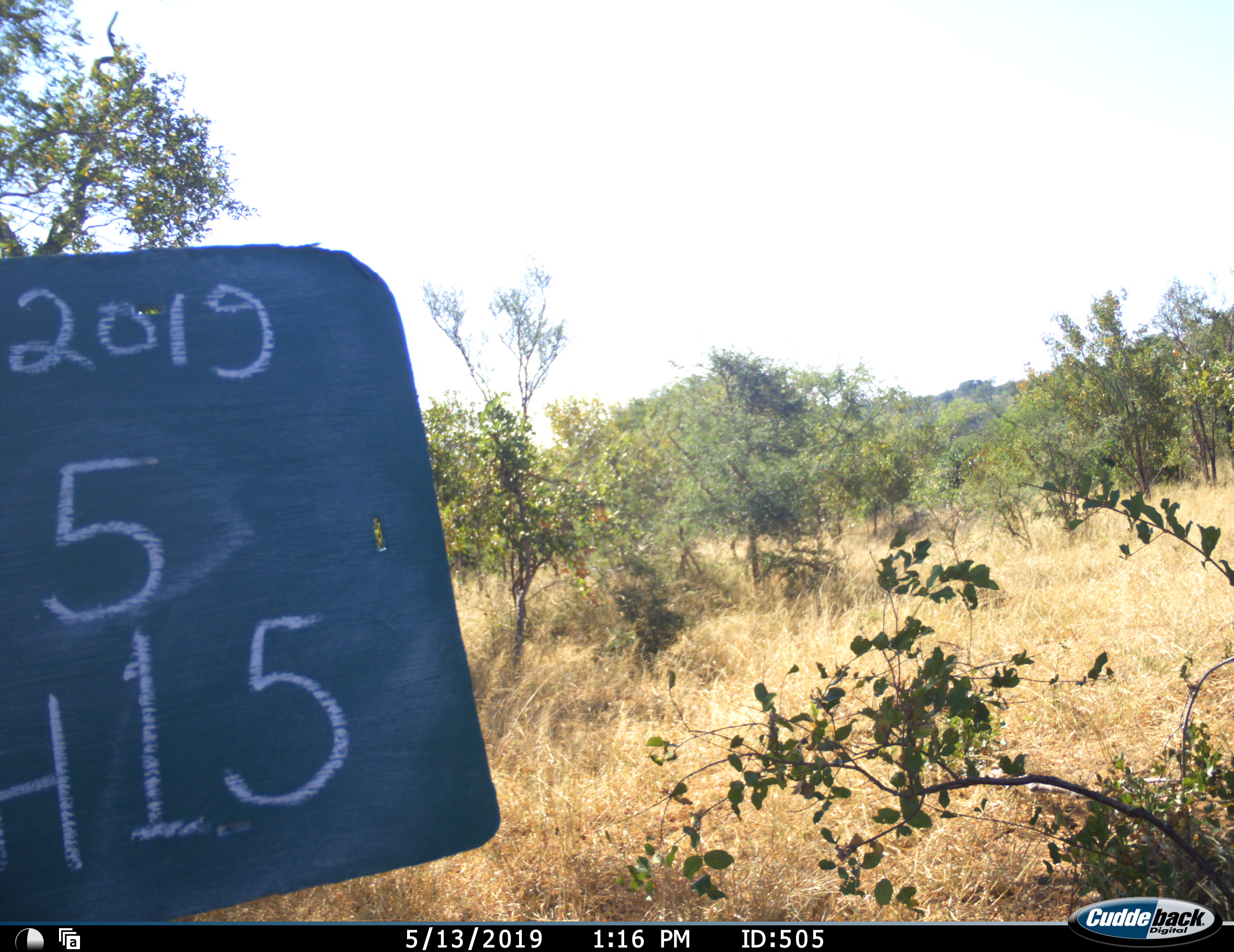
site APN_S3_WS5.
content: unidentified animal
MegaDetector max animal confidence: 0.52